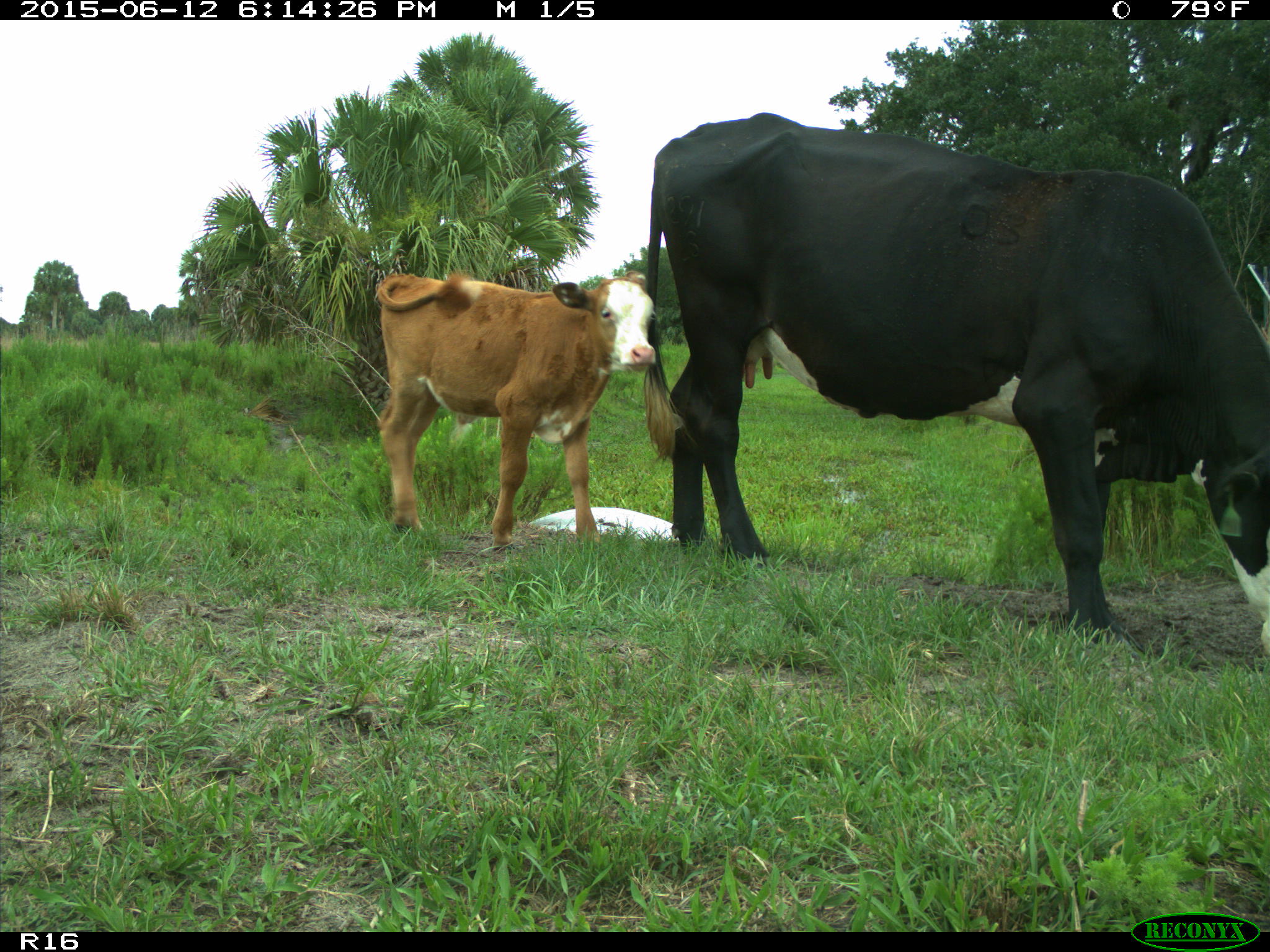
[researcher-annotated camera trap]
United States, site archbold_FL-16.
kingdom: Animalia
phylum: Chordata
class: Mammalia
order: Artiodactyla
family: Bovidae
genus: Bos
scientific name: Bos taurus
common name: domestic cow